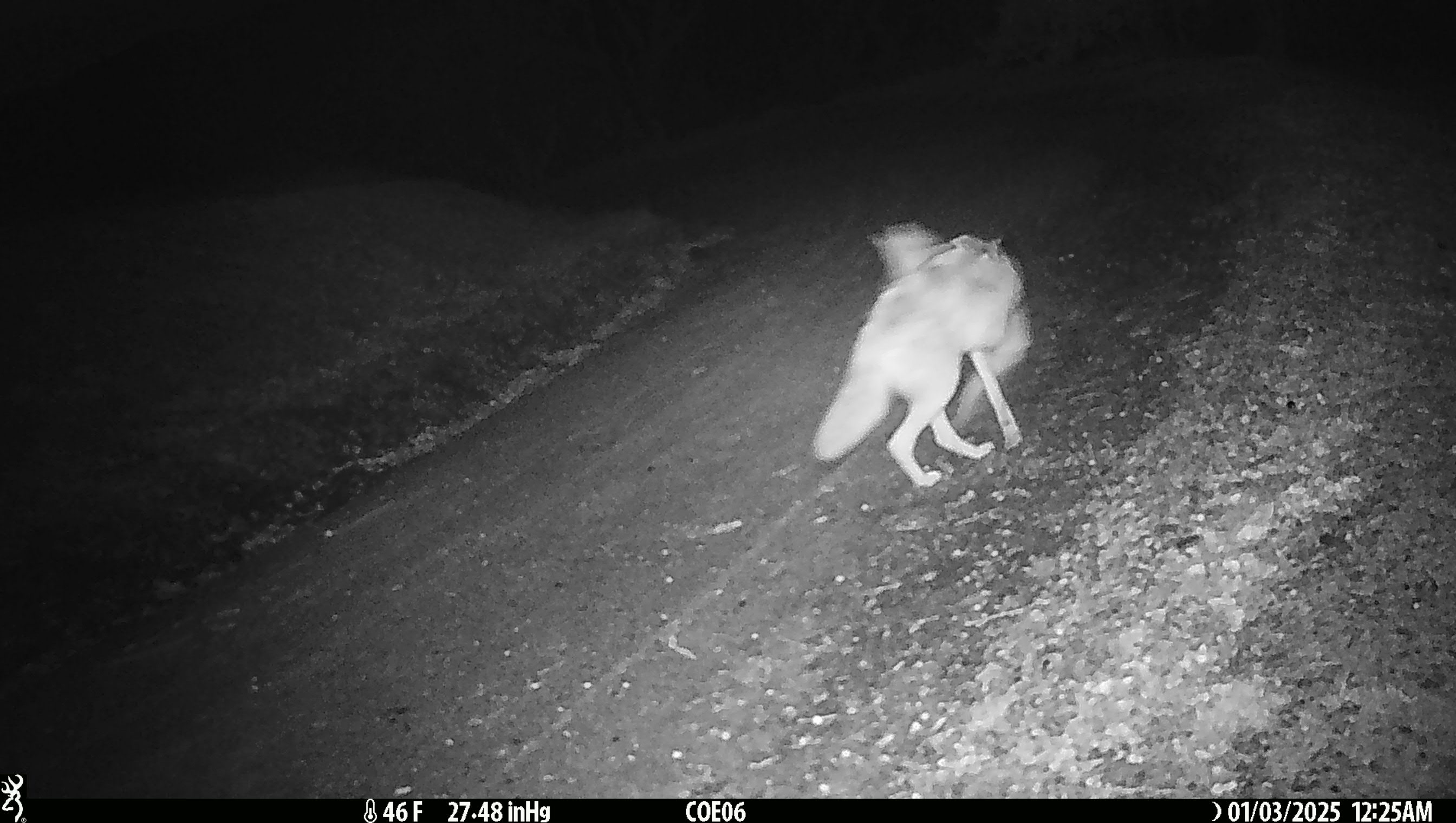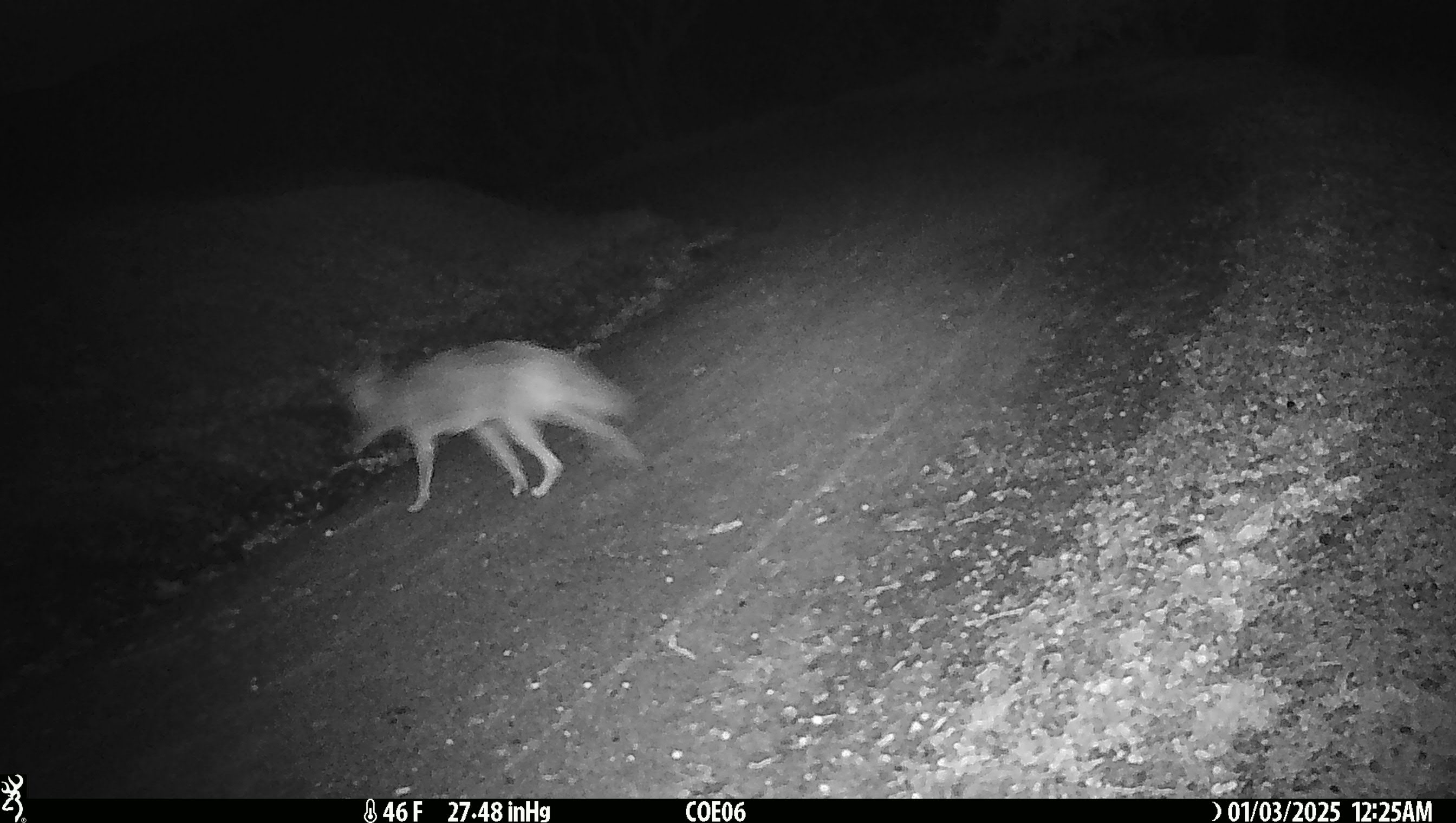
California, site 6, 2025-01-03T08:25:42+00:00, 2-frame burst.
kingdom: Animalia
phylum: Chordata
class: Mammalia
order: Carnivora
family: Canidae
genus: Canis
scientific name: Canis latrans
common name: coyote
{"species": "coyote (Canis latrans)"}